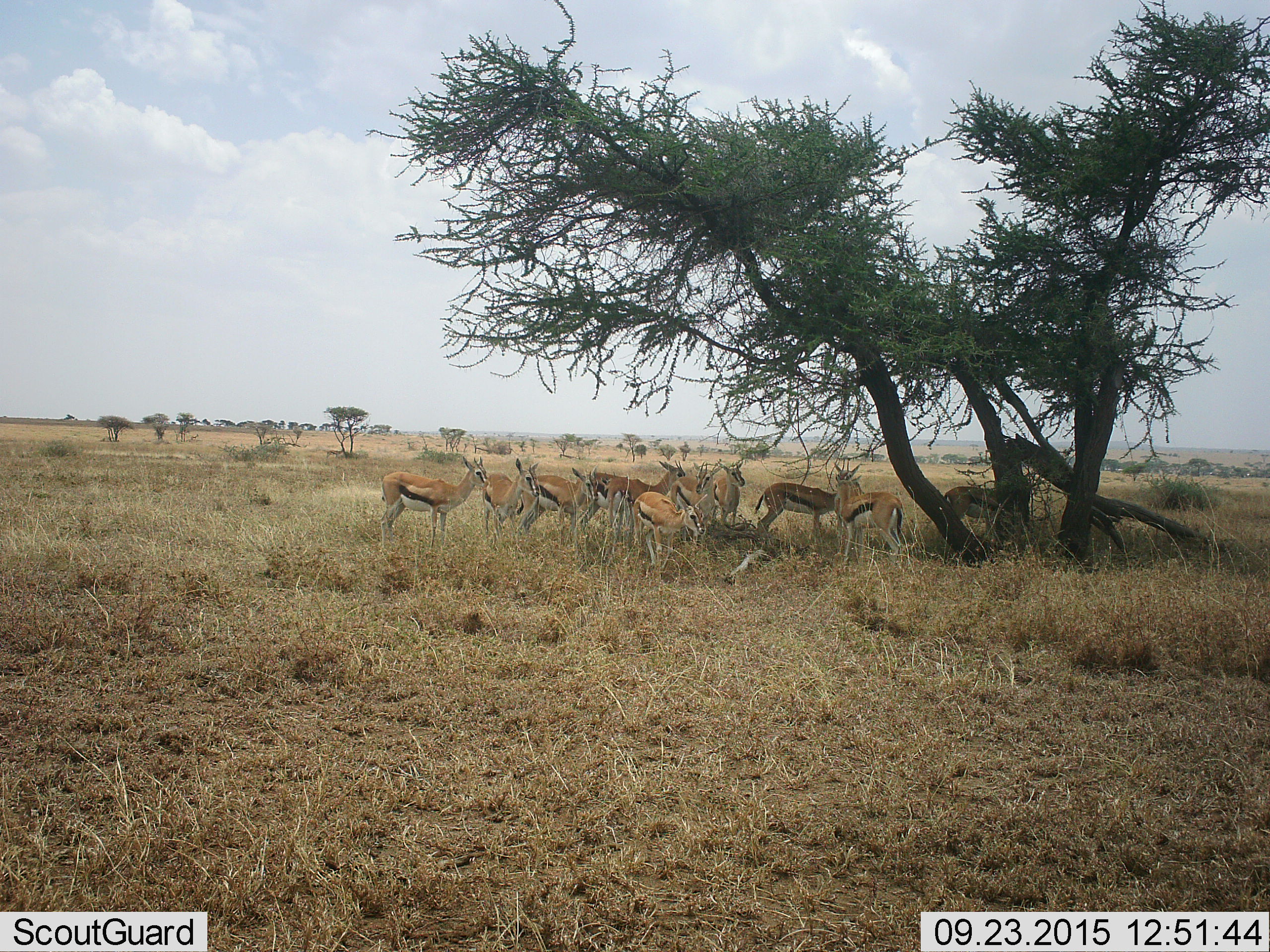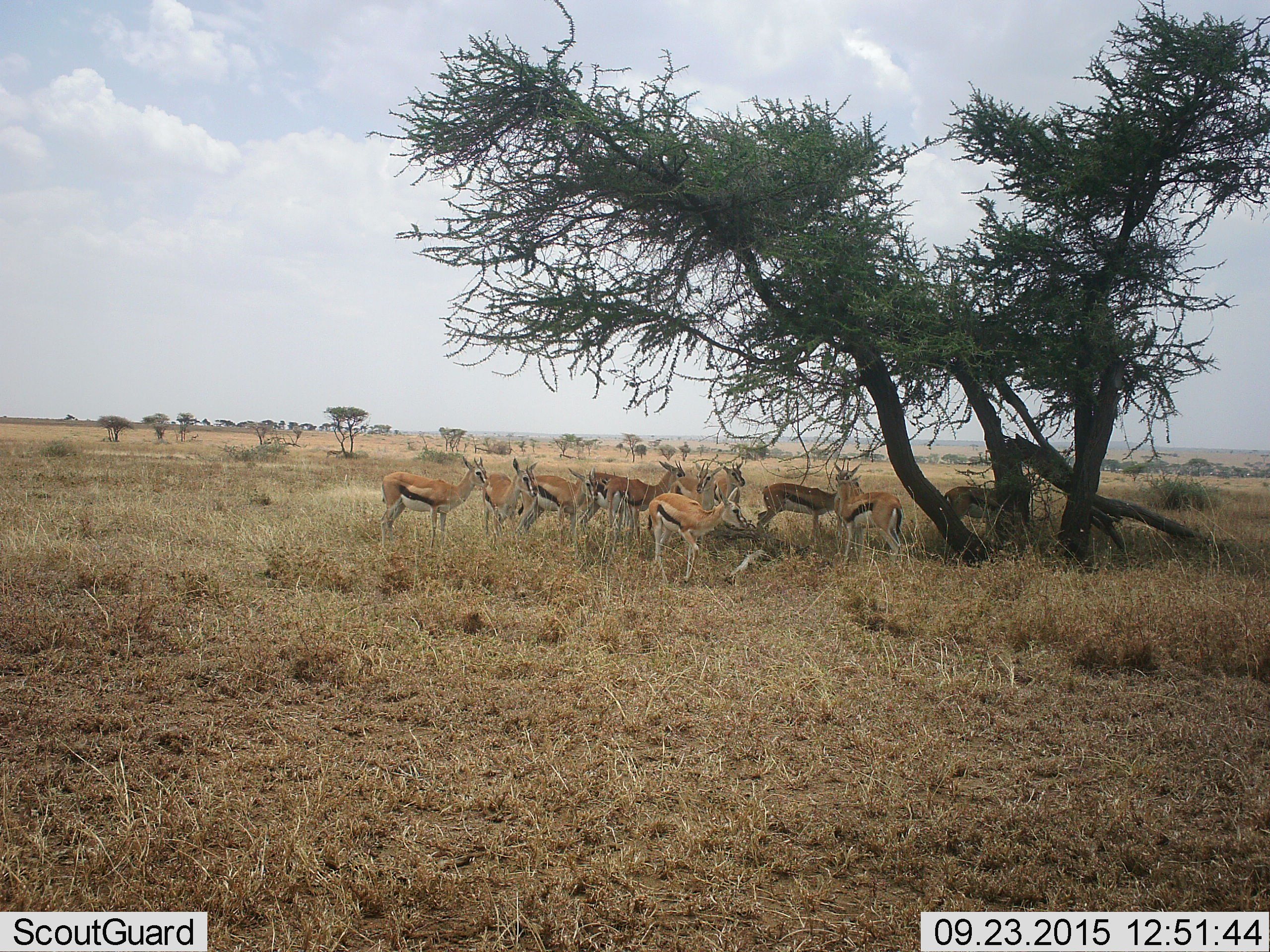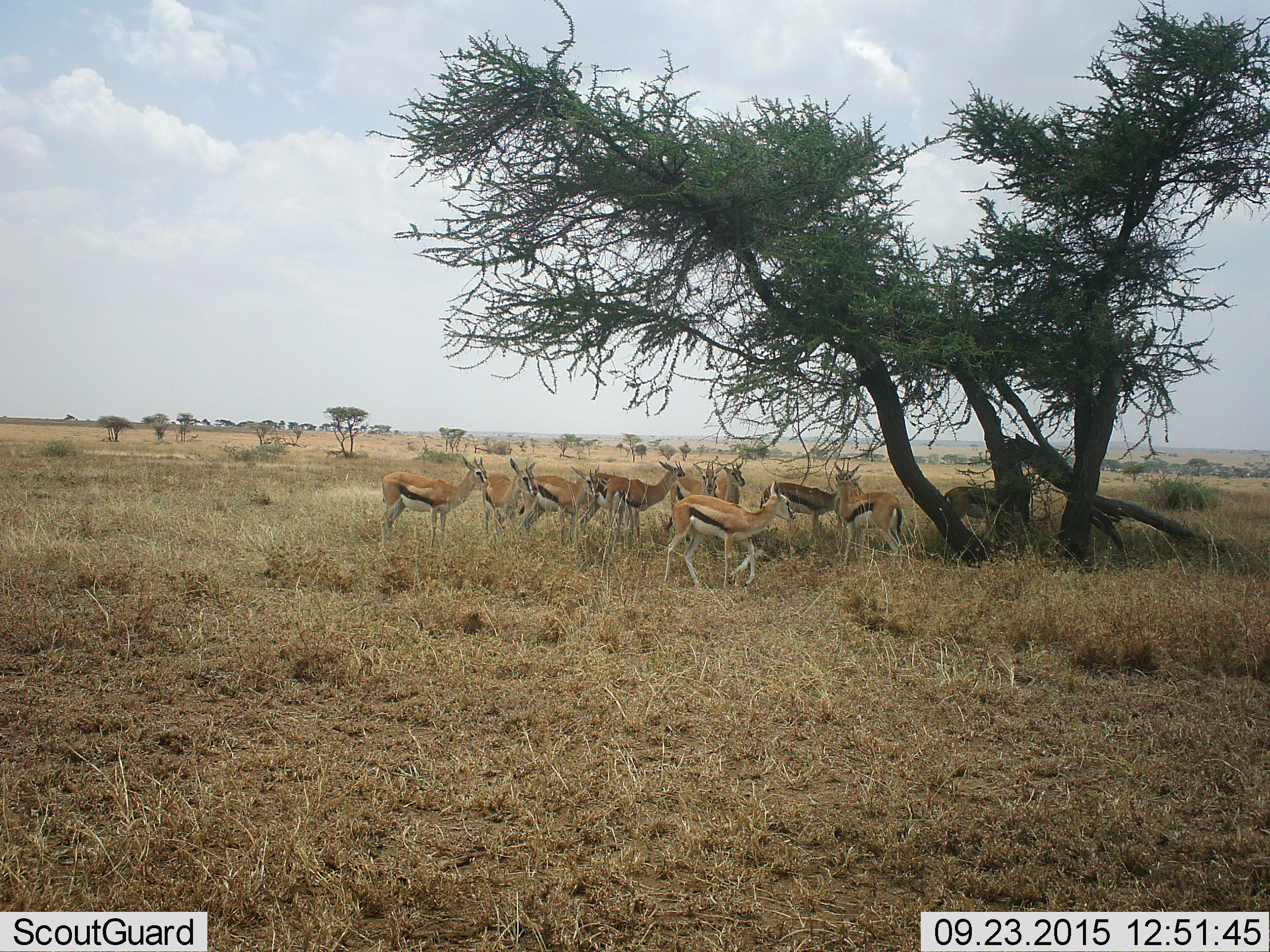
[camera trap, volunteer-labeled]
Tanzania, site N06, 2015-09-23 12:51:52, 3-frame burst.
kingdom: Animalia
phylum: Chordata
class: Mammalia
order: Artiodactyla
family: Bovidae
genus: Eudorcas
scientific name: Eudorcas thomsonii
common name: thomson's gazelle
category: gazellethomsons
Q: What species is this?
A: Gazellethomsons (thomson's gazelle) (Eudorcas thomsonii).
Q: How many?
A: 10.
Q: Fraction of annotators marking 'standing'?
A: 90%.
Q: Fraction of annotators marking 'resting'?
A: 10%.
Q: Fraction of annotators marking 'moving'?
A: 40%.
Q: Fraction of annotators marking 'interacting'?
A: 30%.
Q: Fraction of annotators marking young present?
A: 10%.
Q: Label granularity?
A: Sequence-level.